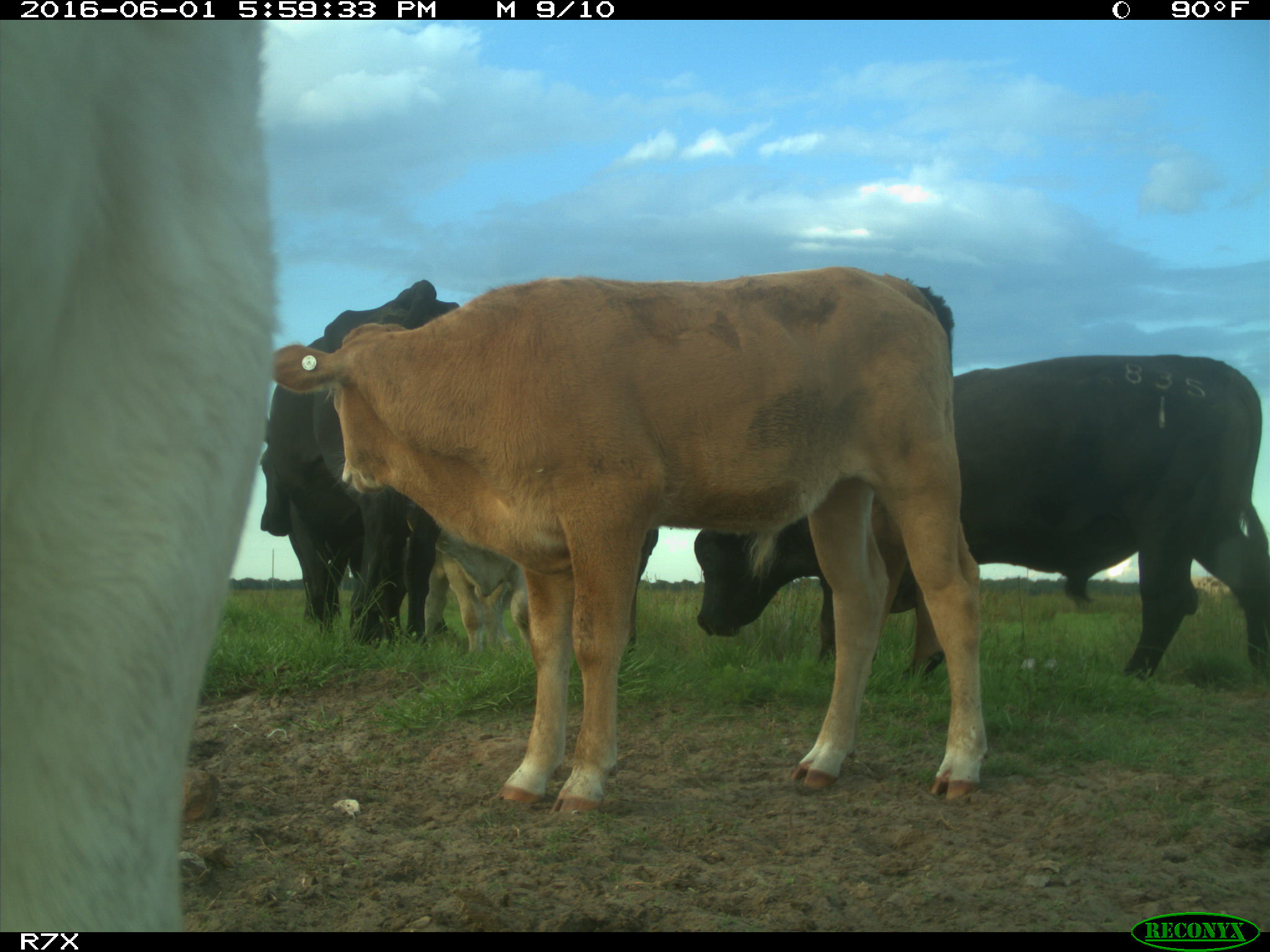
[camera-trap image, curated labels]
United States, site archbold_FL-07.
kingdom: Animalia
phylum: Chordata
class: Mammalia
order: Artiodactyla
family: Bovidae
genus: Bos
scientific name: Bos taurus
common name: domestic cow